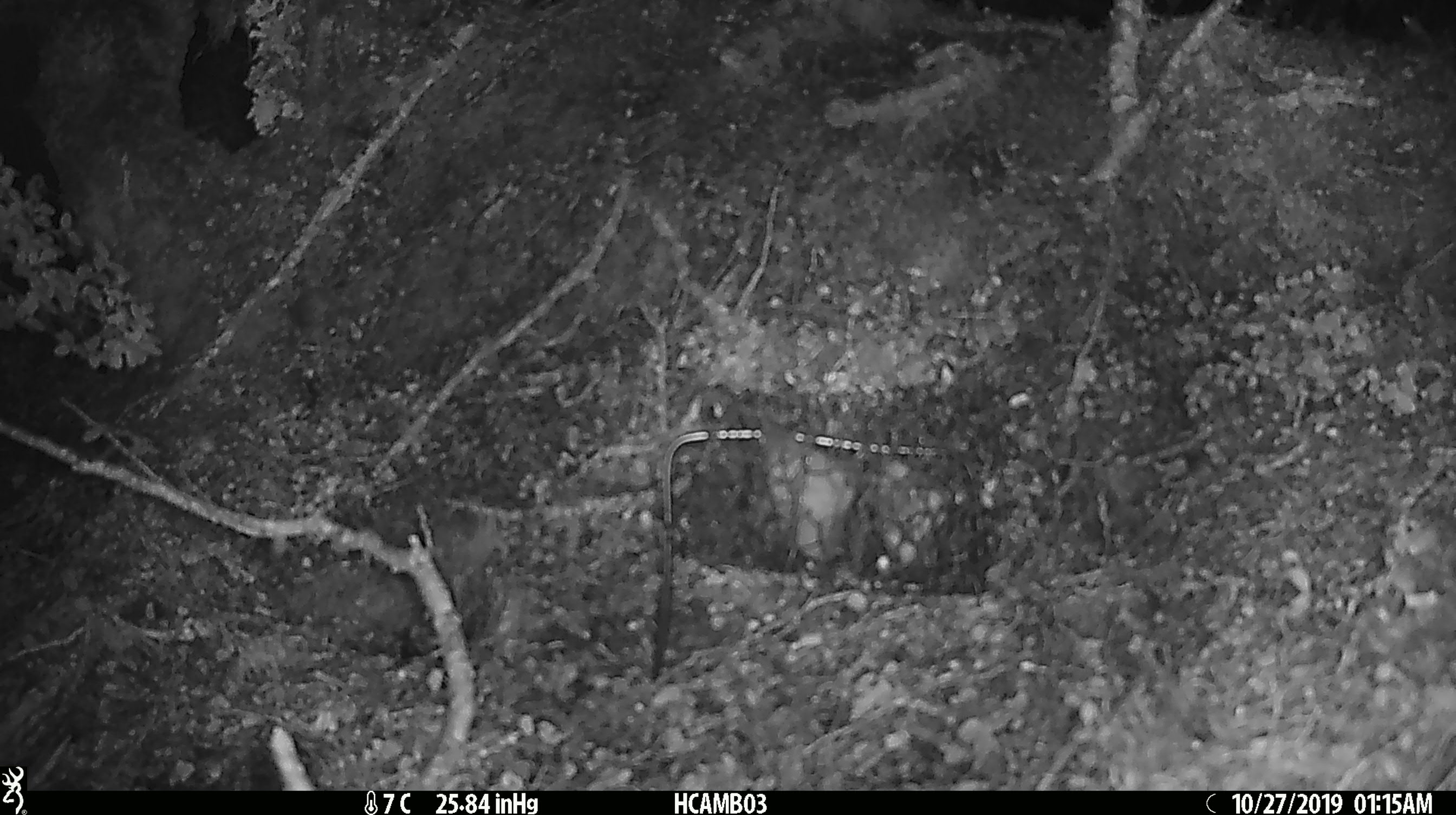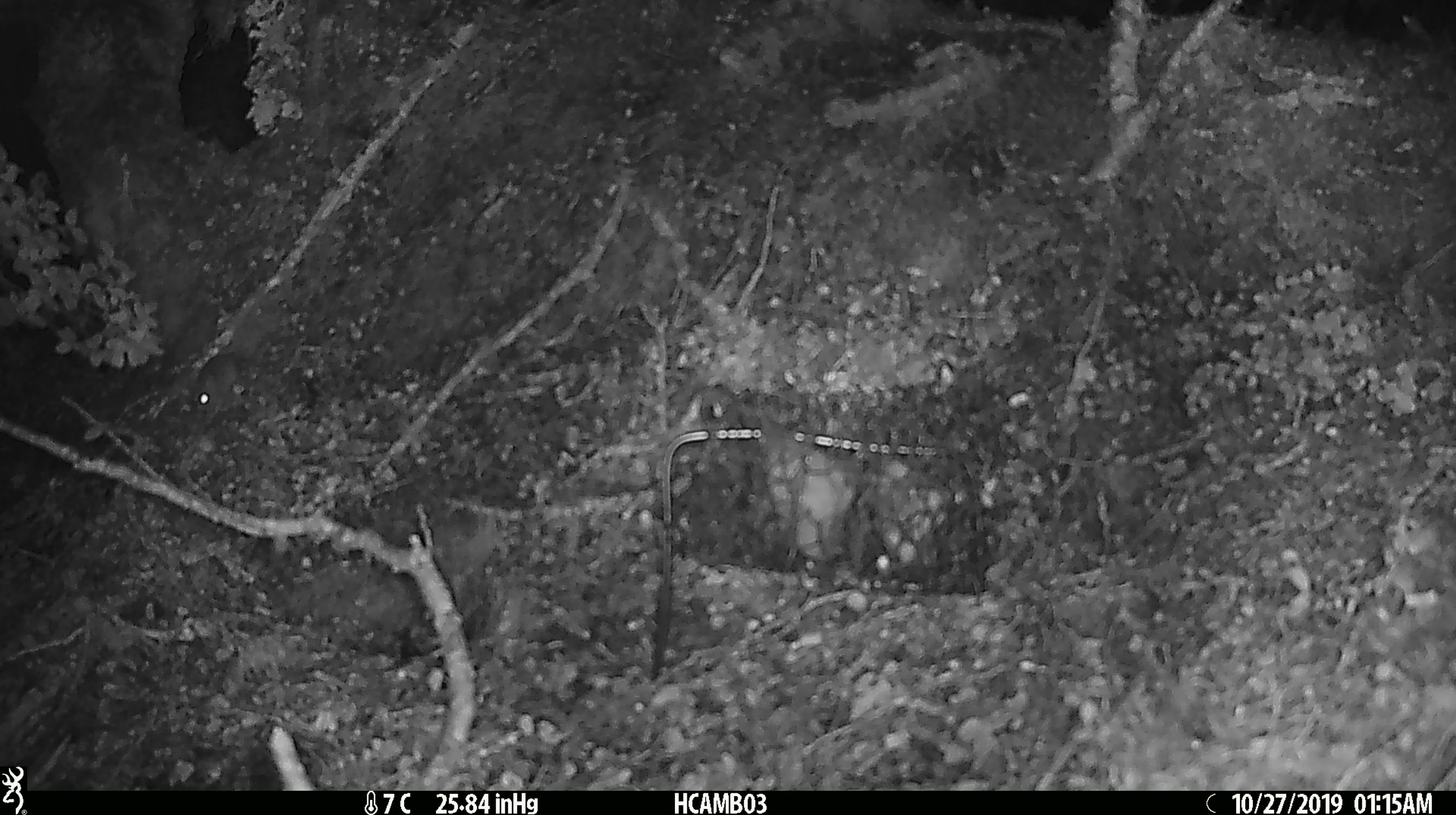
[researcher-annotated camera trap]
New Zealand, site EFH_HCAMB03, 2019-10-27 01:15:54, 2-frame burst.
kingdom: Animalia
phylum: Chordata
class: Mammalia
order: Rodentia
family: Muridae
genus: Mus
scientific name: Mus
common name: mouse